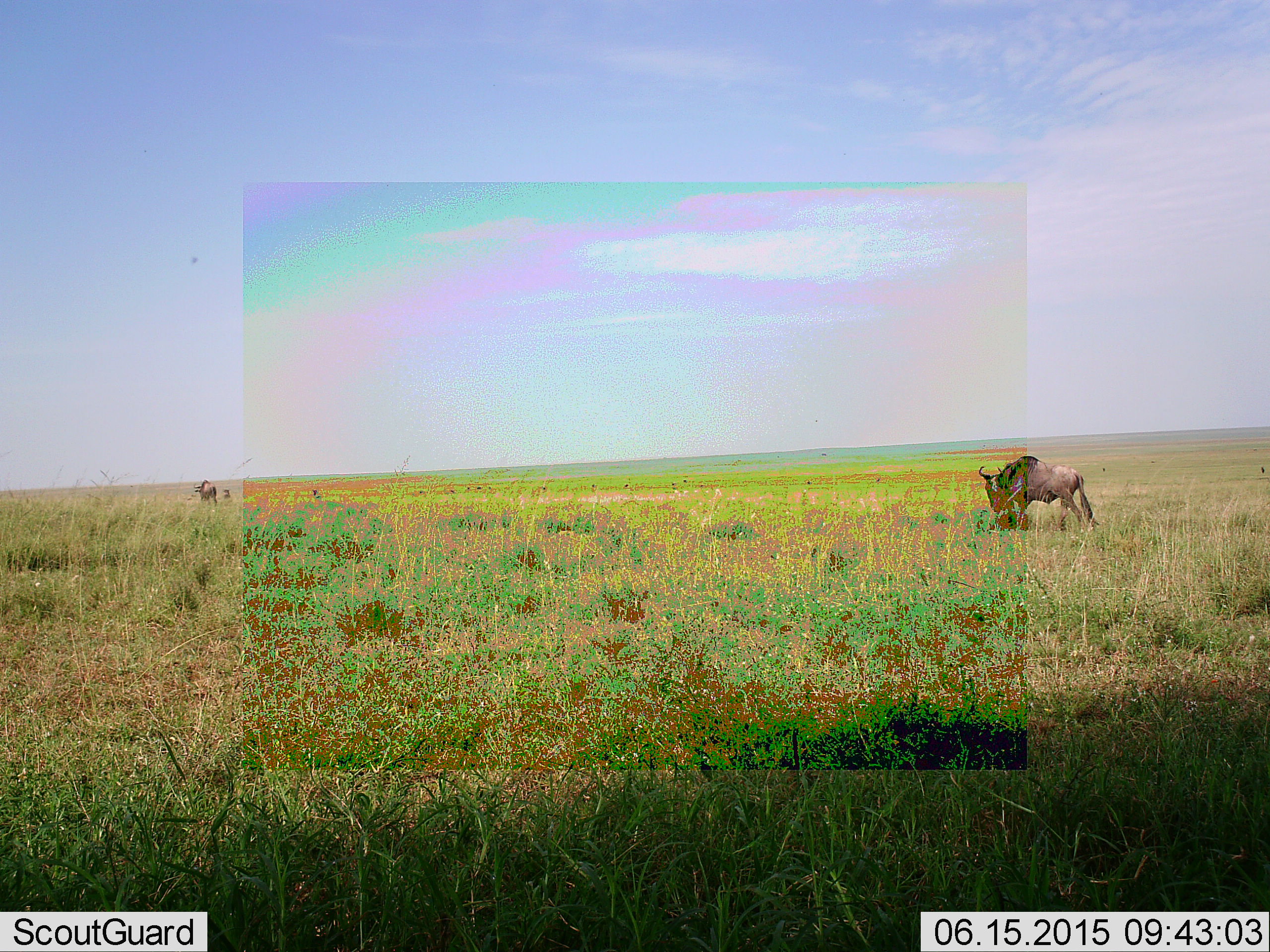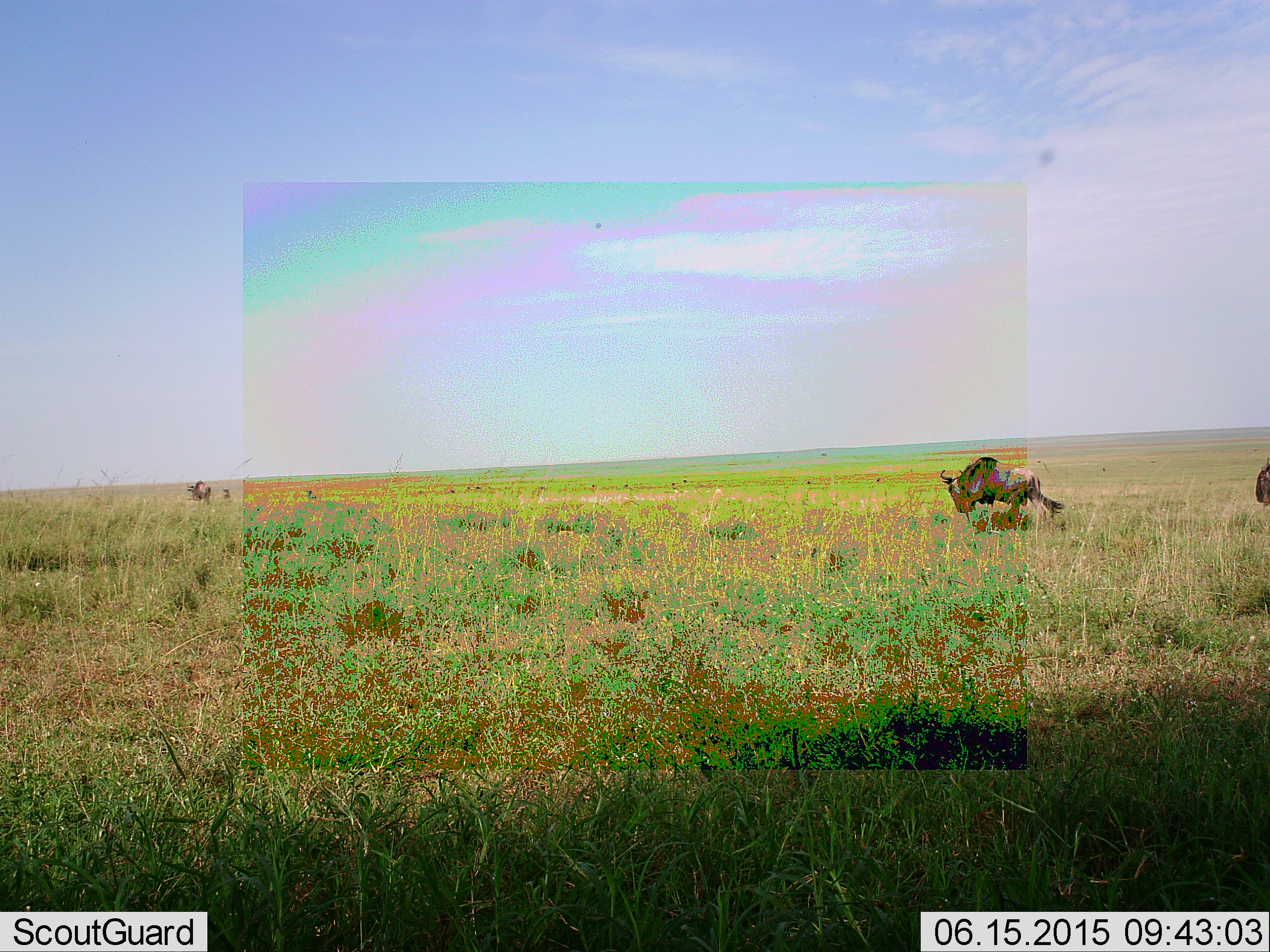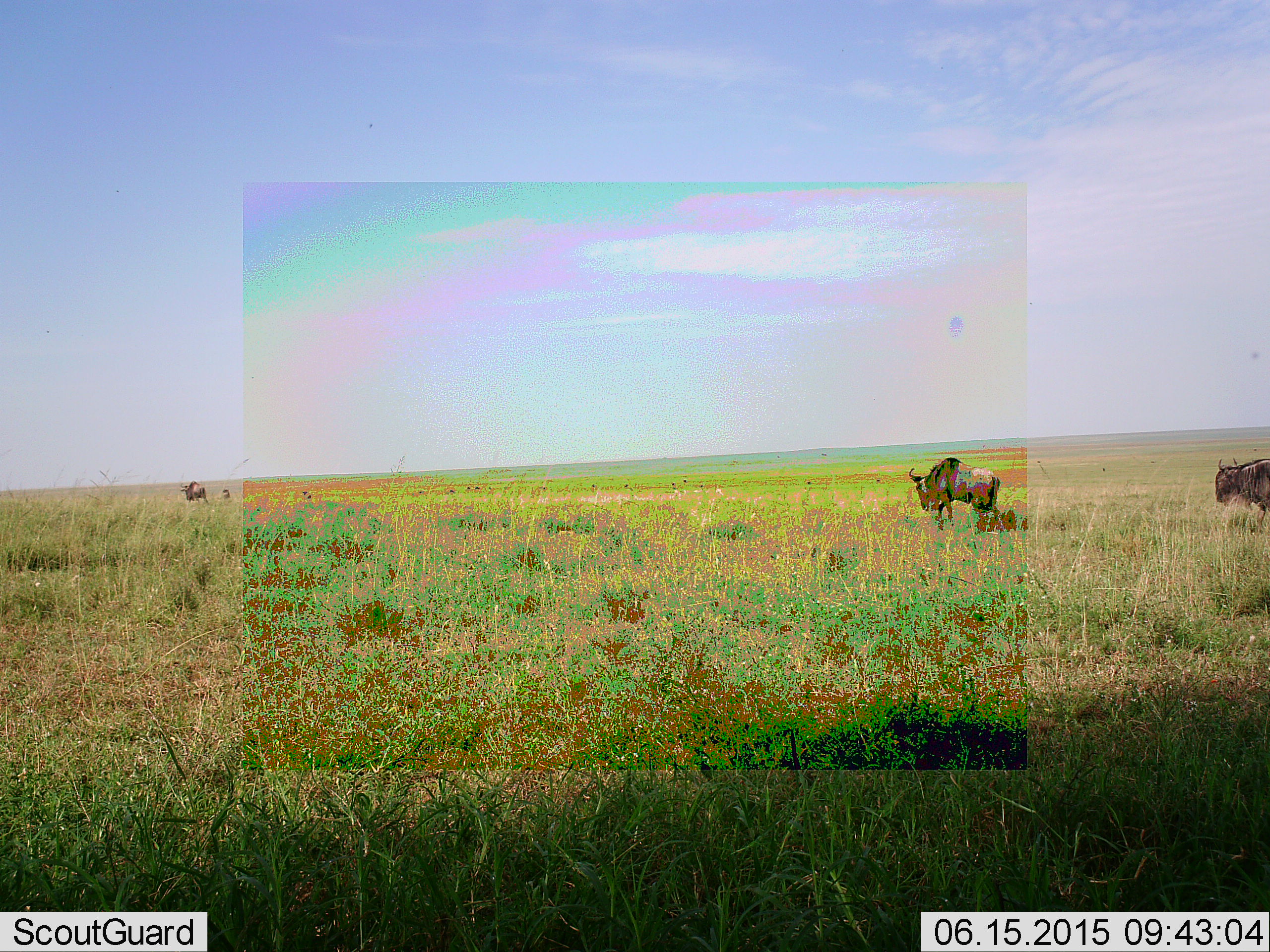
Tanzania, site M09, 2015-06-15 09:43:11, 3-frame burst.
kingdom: Animalia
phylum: Chordata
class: Mammalia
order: Artiodactyla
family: Bovidae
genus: Connochaetes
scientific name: Connochaetes taurinus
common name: blue wildebeest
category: wildebeest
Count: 5.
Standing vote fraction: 18%.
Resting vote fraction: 0%.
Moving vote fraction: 100%.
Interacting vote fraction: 0%.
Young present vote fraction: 9%.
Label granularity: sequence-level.